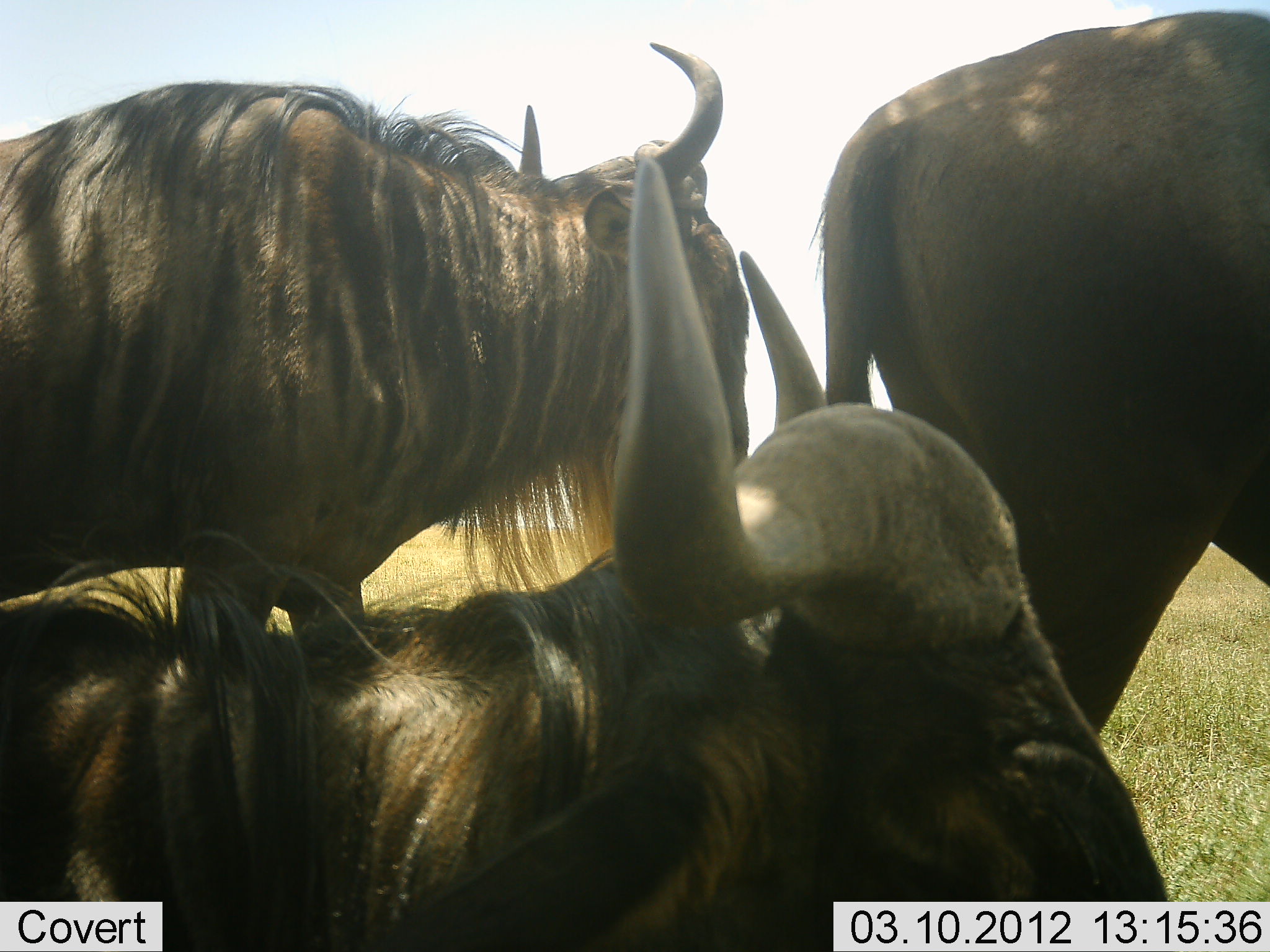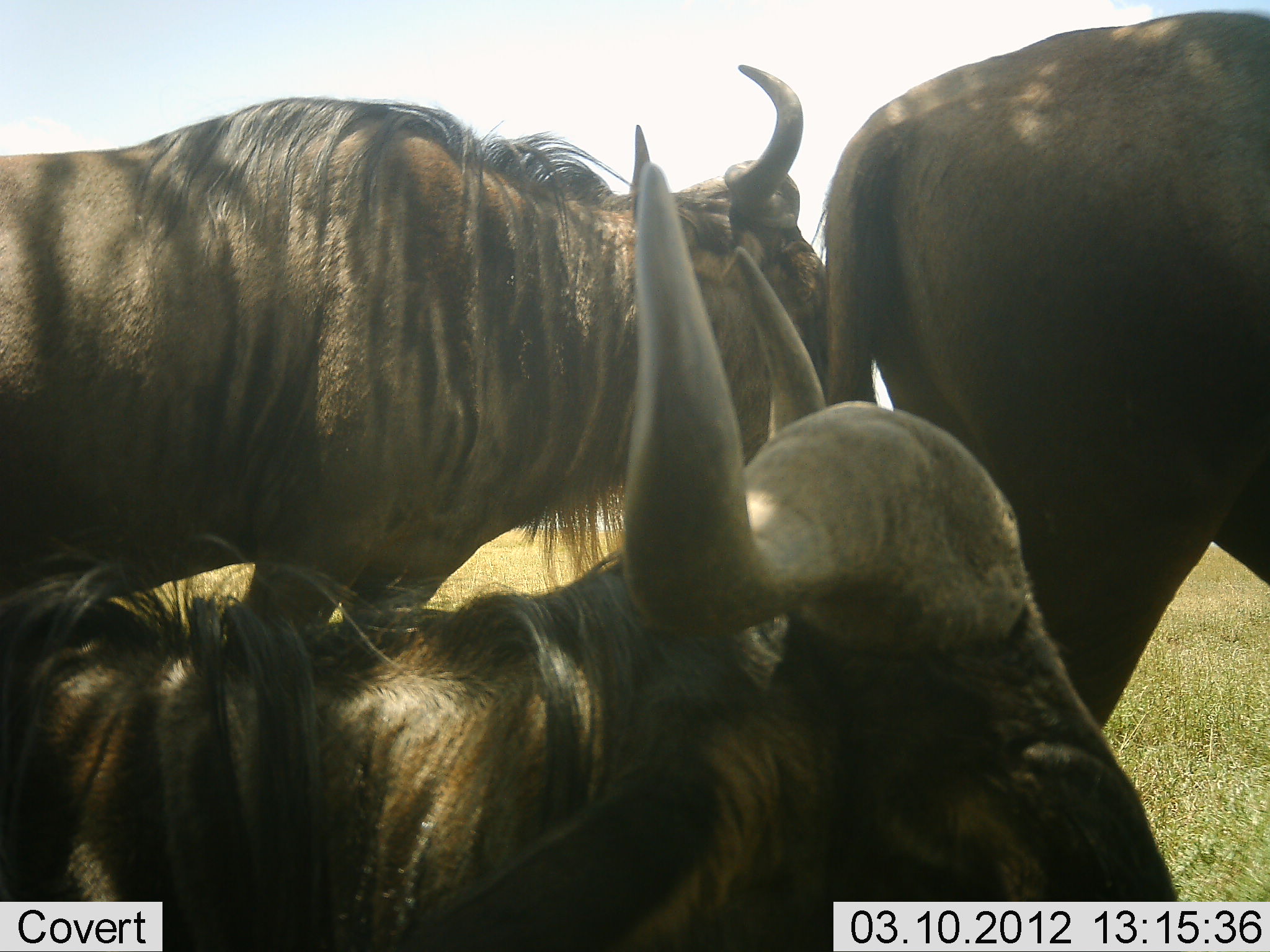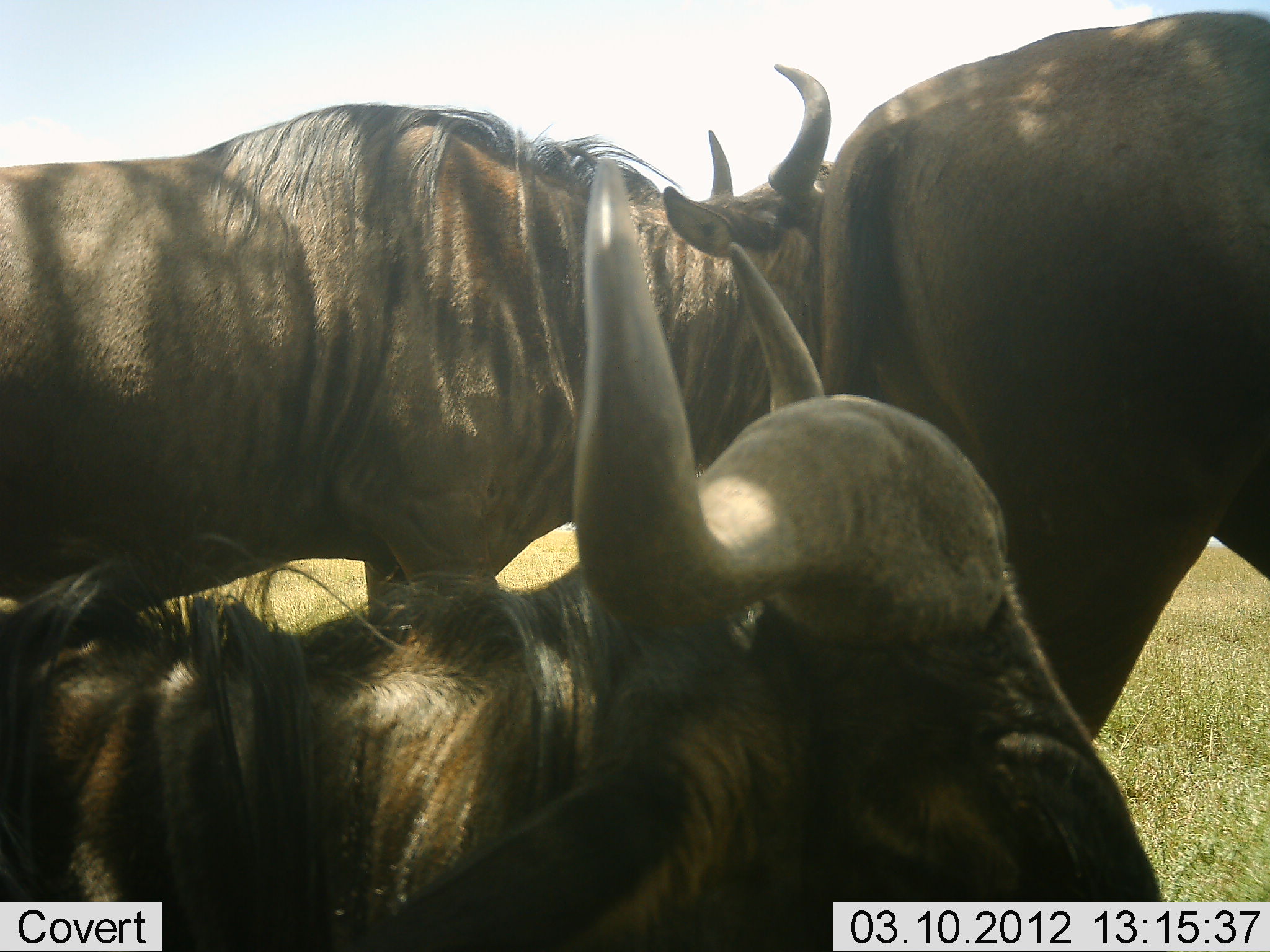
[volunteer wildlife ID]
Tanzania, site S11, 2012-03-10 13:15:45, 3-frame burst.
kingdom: Animalia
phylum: Chordata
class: Mammalia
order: Artiodactyla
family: Bovidae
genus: Connochaetes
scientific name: Connochaetes taurinus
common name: blue wildebeest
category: wildebeest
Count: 3.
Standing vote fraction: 80%.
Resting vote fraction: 70%.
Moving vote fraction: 17%.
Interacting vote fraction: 0%.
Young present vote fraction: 0%.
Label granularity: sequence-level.